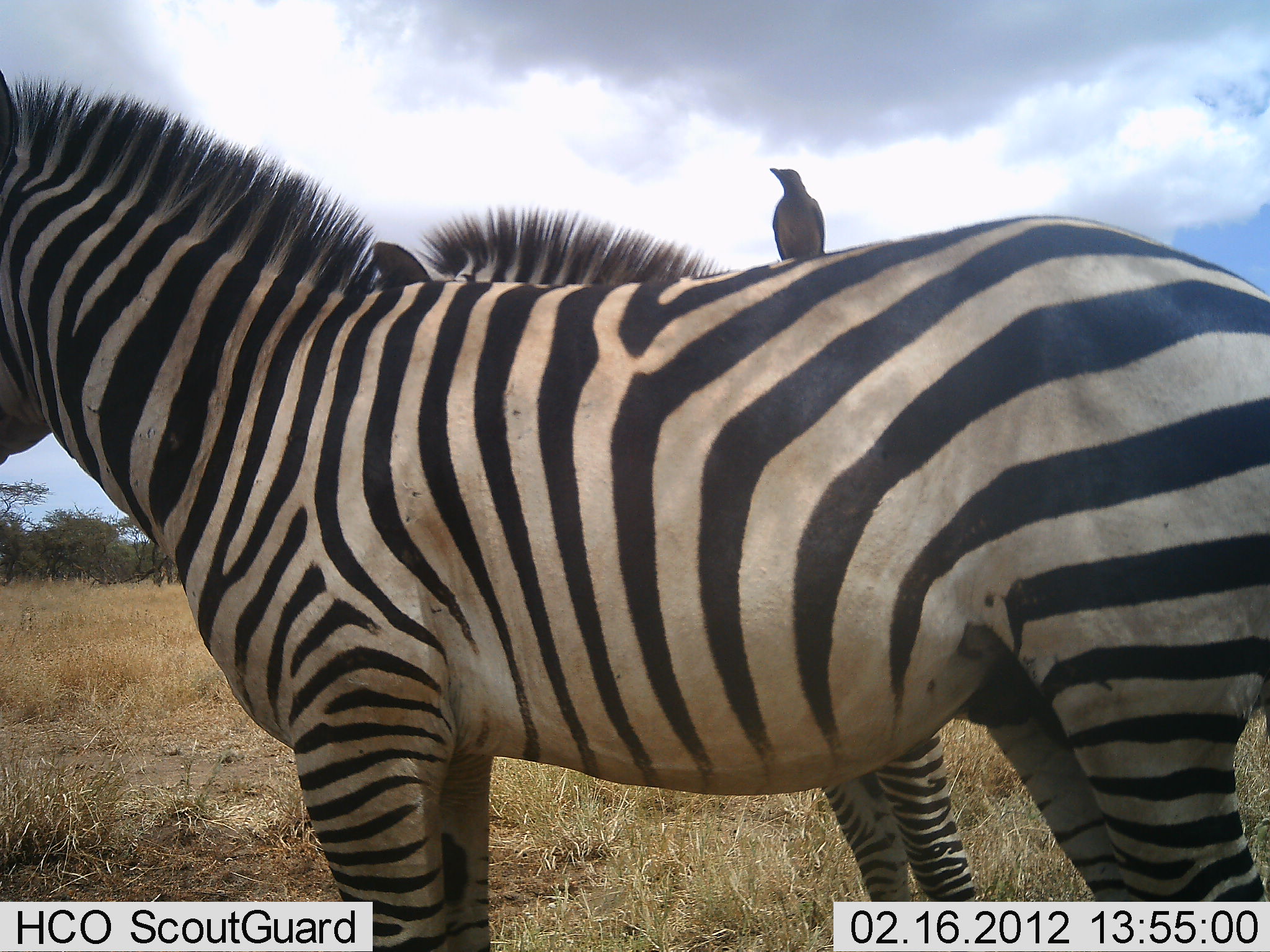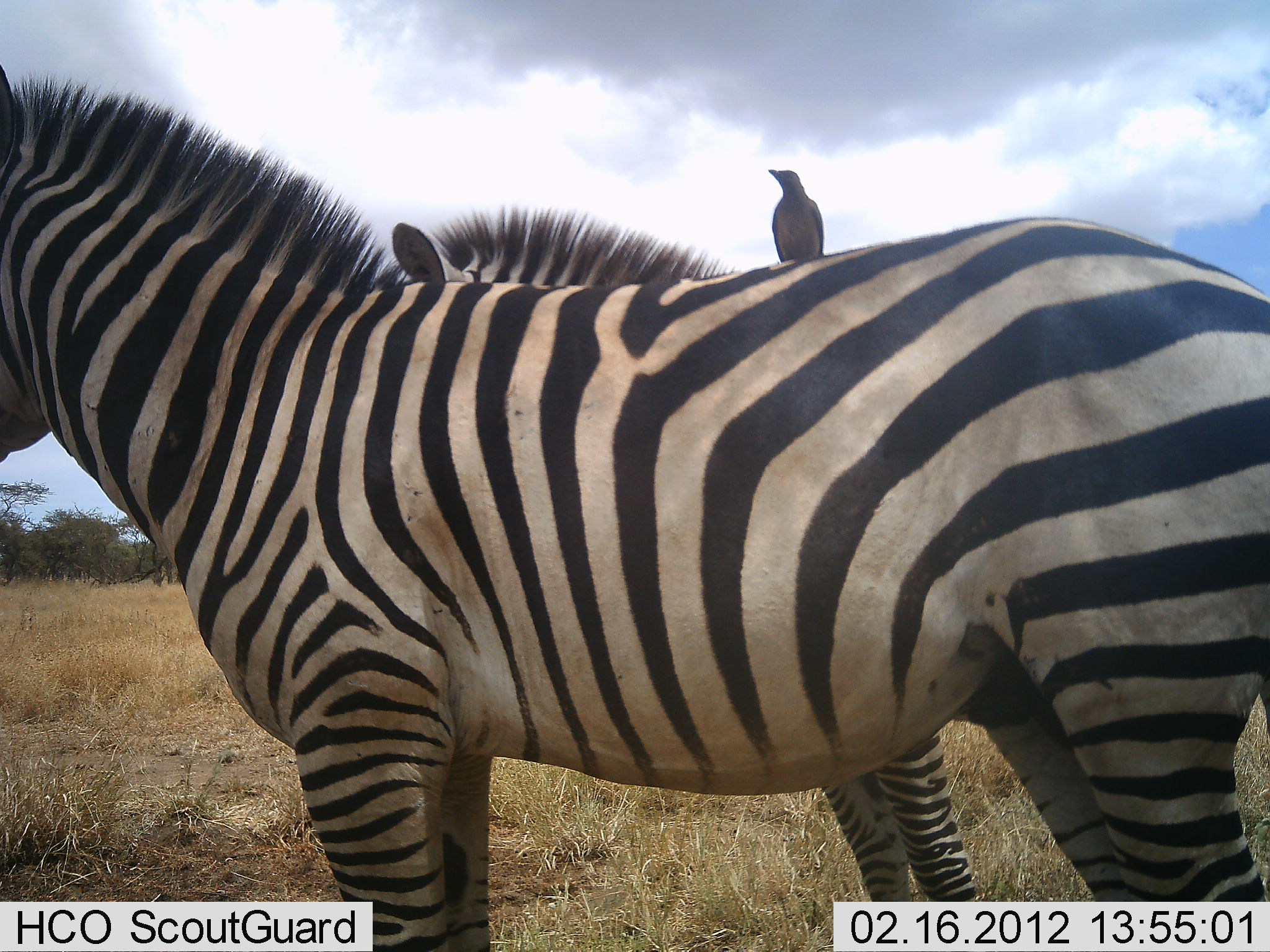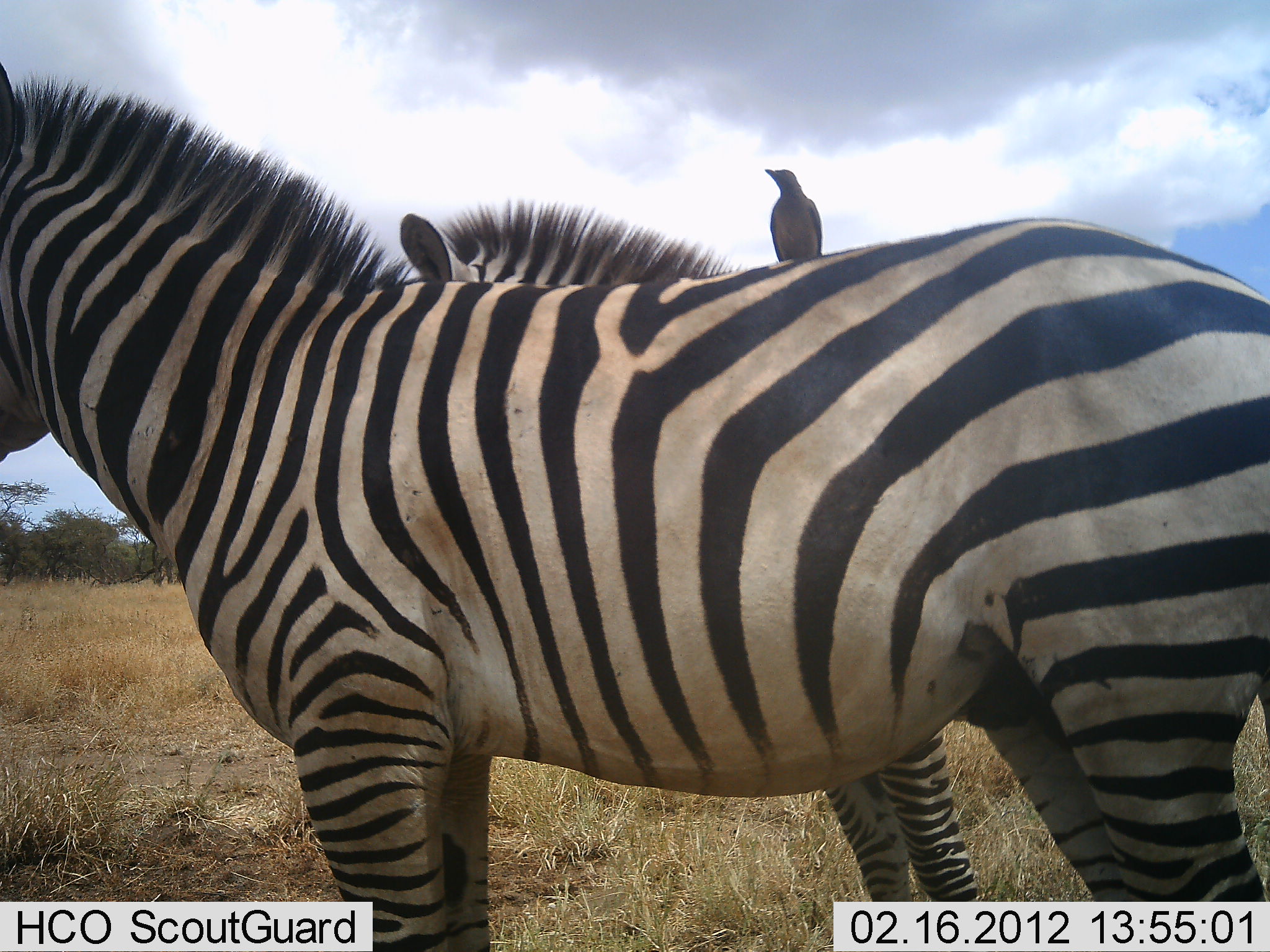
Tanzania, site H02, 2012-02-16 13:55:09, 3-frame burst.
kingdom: Animalia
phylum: Chordata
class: Aves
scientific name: Aves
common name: bird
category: otherbird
Otherbird (bird) (Aves), count 1. Behavior (volunteer vote fractions): standing 67%, resting 33%, moving 0%, interacting 13%. Young present (vote fraction): 0%. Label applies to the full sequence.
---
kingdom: Animalia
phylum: Chordata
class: Mammalia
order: Perissodactyla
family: Equidae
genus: Equus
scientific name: Equus quagga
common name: plains zebra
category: zebra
Zebra (plains zebra) (Equus quagga), count 2. Behavior (volunteer vote fractions): standing 100%, resting 10%, moving 0%, interacting 10%. Young present (vote fraction): 0%. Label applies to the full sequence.